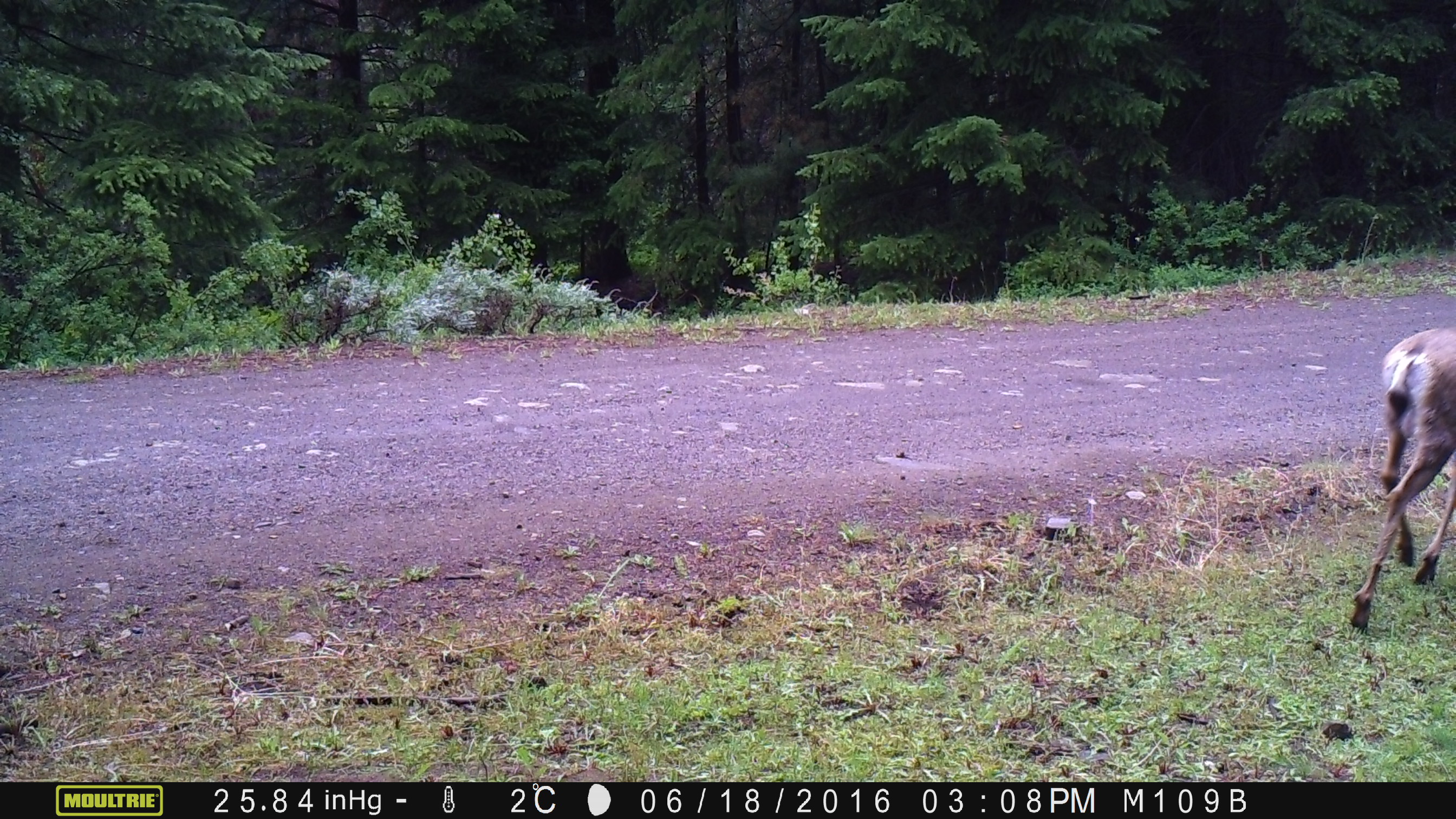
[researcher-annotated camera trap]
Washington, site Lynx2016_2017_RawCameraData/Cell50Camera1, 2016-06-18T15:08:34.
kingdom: Animalia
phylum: Chordata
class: Mammalia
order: Artiodactyla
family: Cervidae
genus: Odocoileus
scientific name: Odocoileus hemionus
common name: mule deer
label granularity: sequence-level